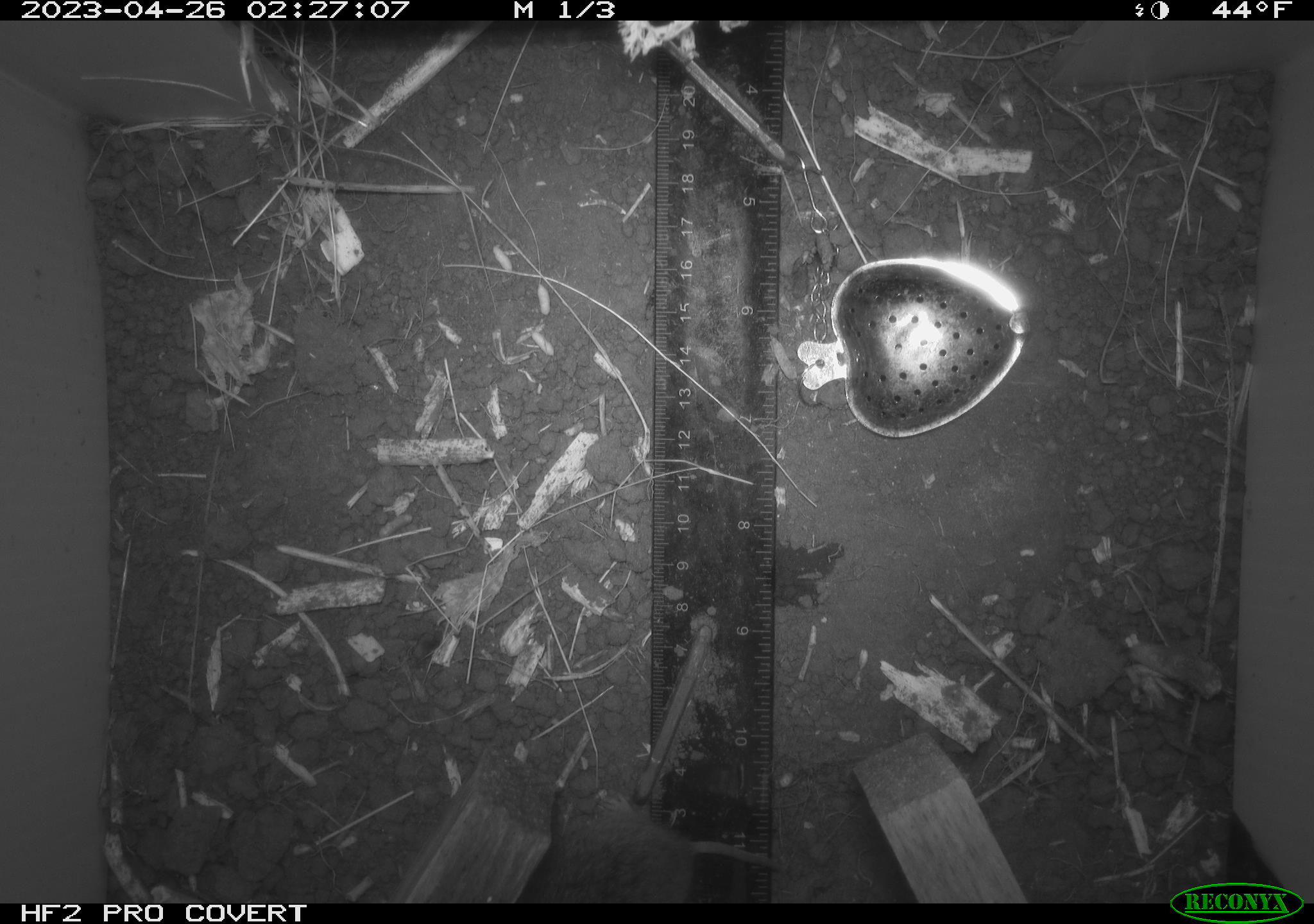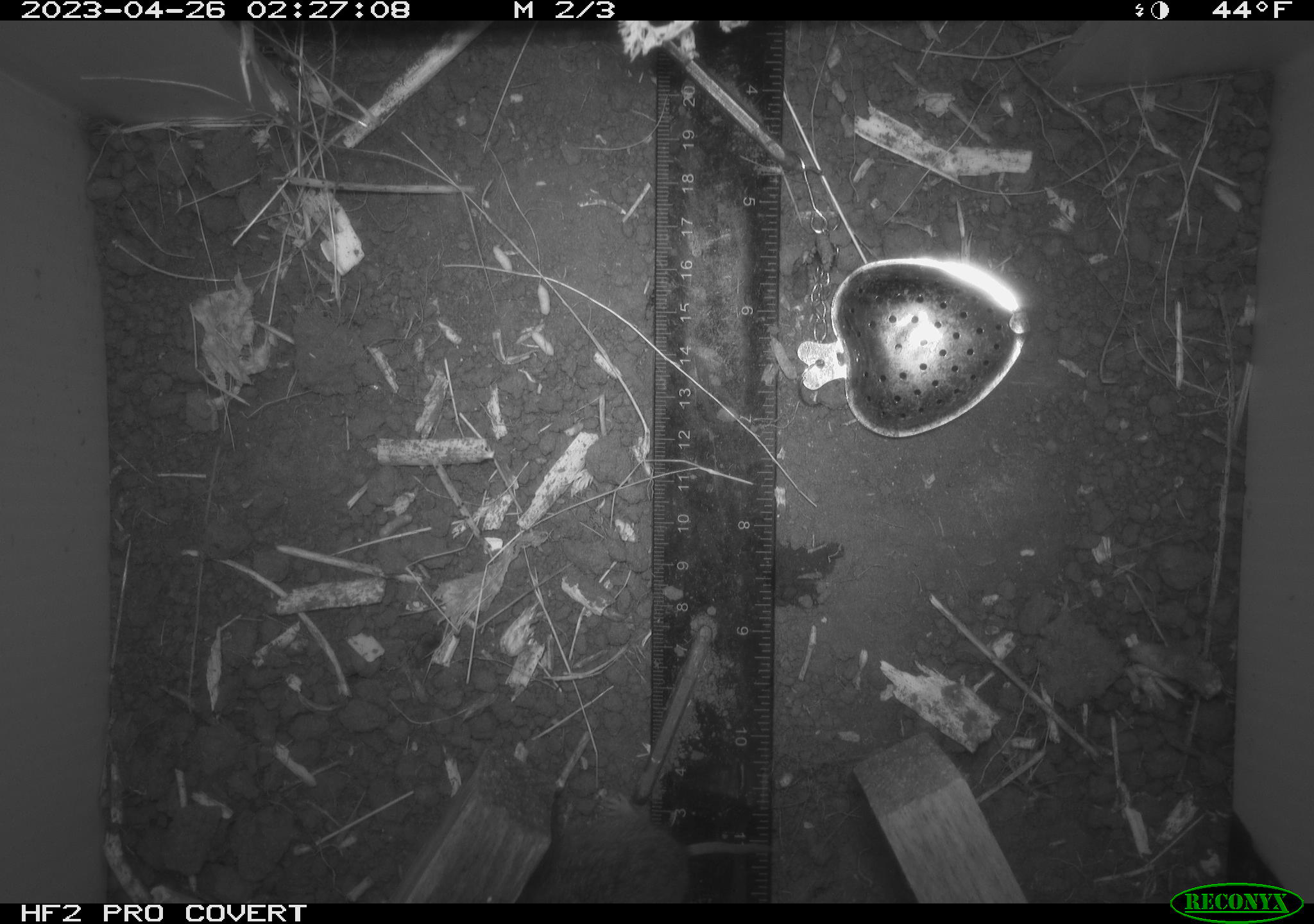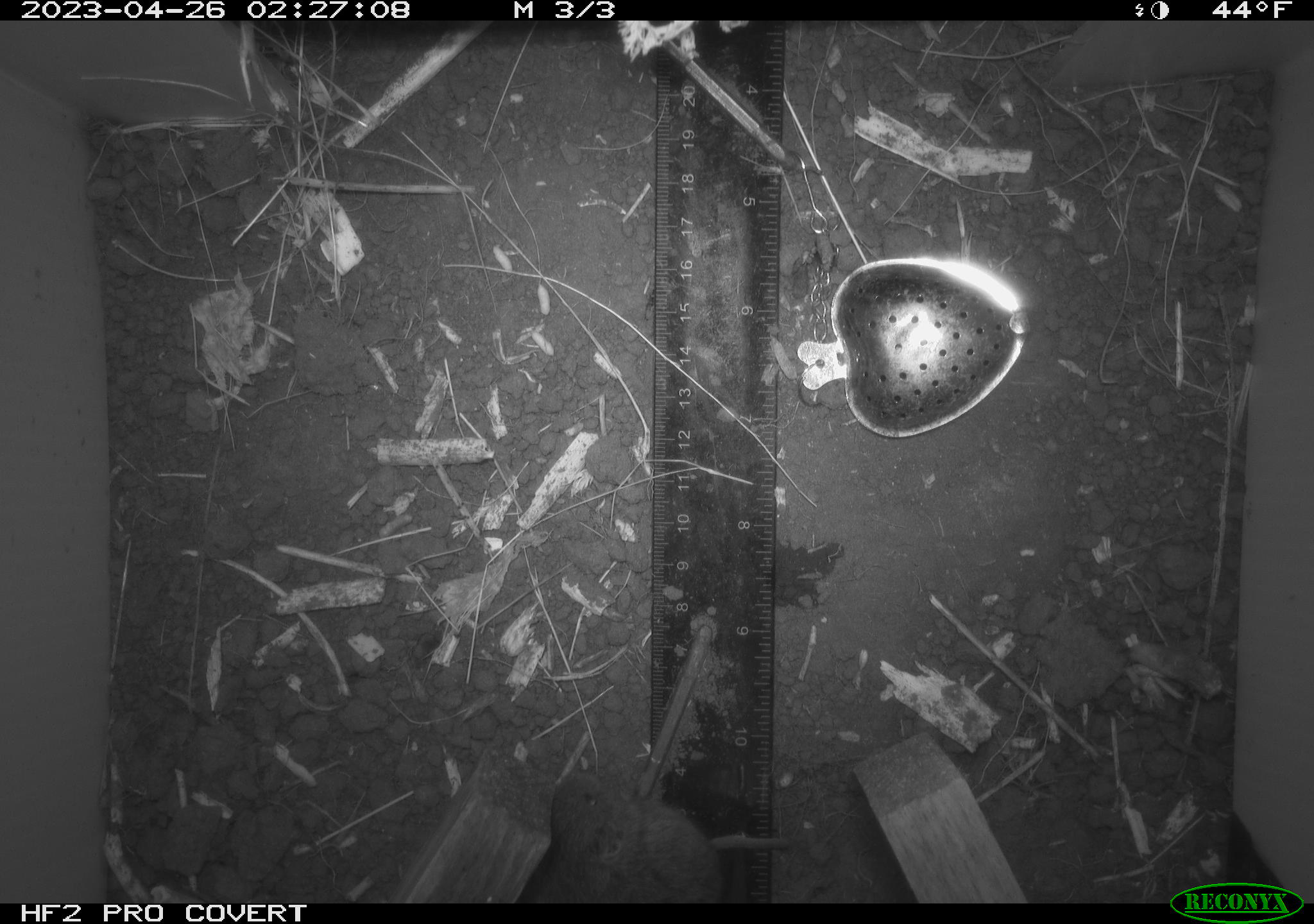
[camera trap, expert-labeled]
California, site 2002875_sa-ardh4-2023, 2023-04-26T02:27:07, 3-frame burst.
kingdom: Animalia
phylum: Chordata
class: Mammalia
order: Rodentia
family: Cricetidae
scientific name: Arvicolinae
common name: voles, lemmings, and muskrats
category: arvicolinae subfamily